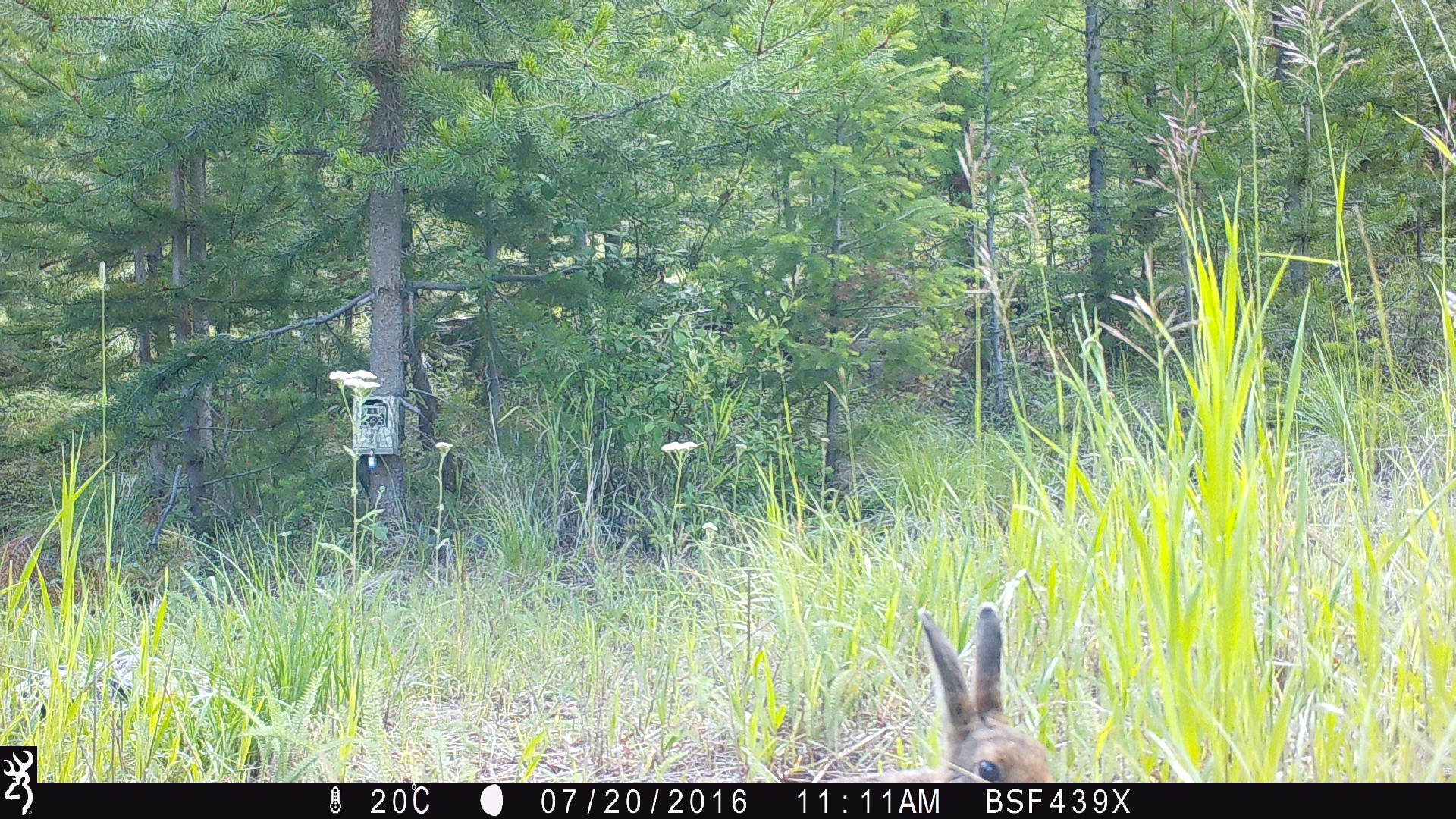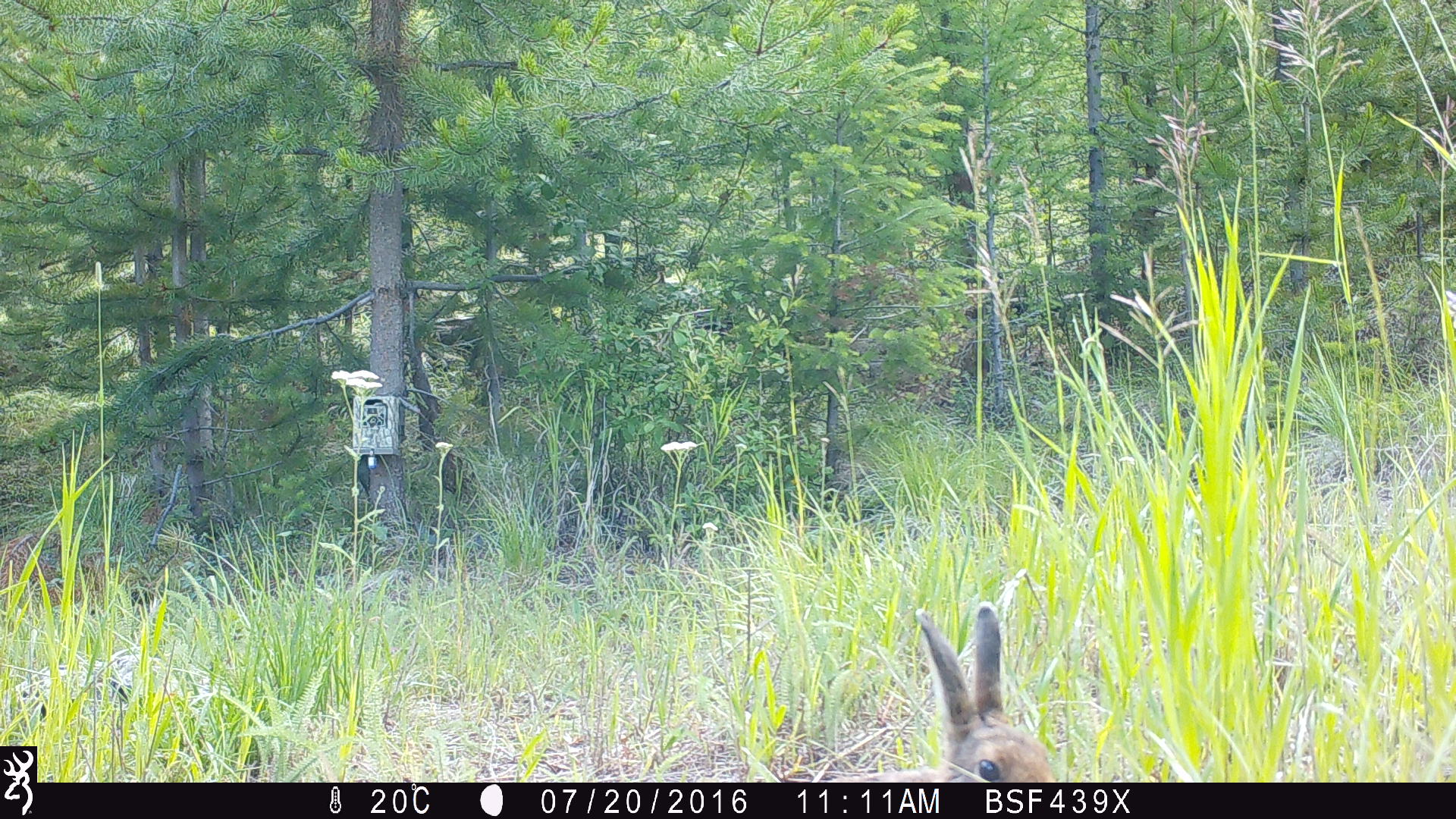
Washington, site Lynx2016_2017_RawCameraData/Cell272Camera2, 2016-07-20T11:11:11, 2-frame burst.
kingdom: Animalia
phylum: Chordata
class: Mammalia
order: Lagomorpha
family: Leporidae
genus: Lepus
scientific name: Lepus americanus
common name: snowshoe hare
Lepus americanus (snowshoe hare). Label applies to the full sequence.